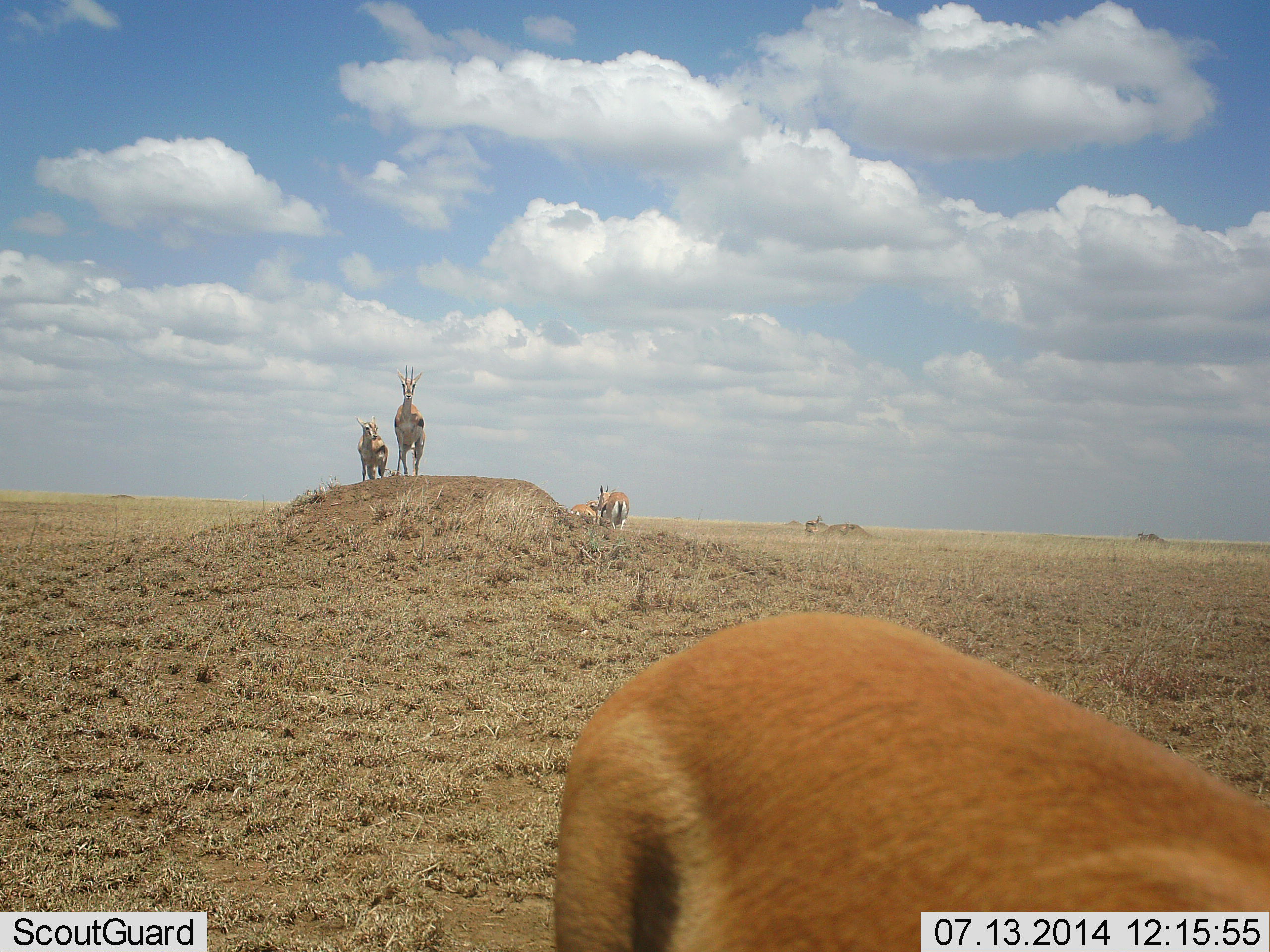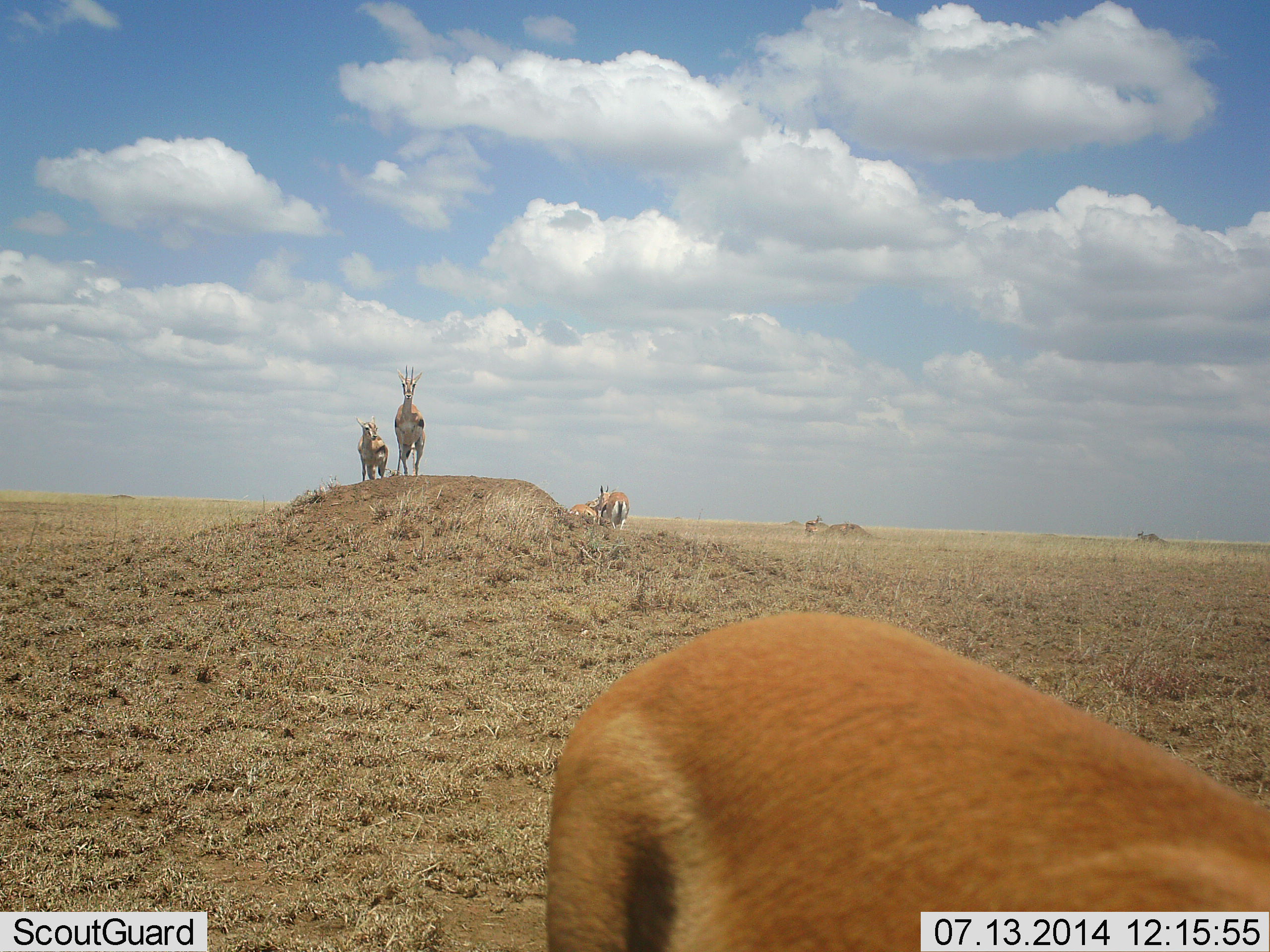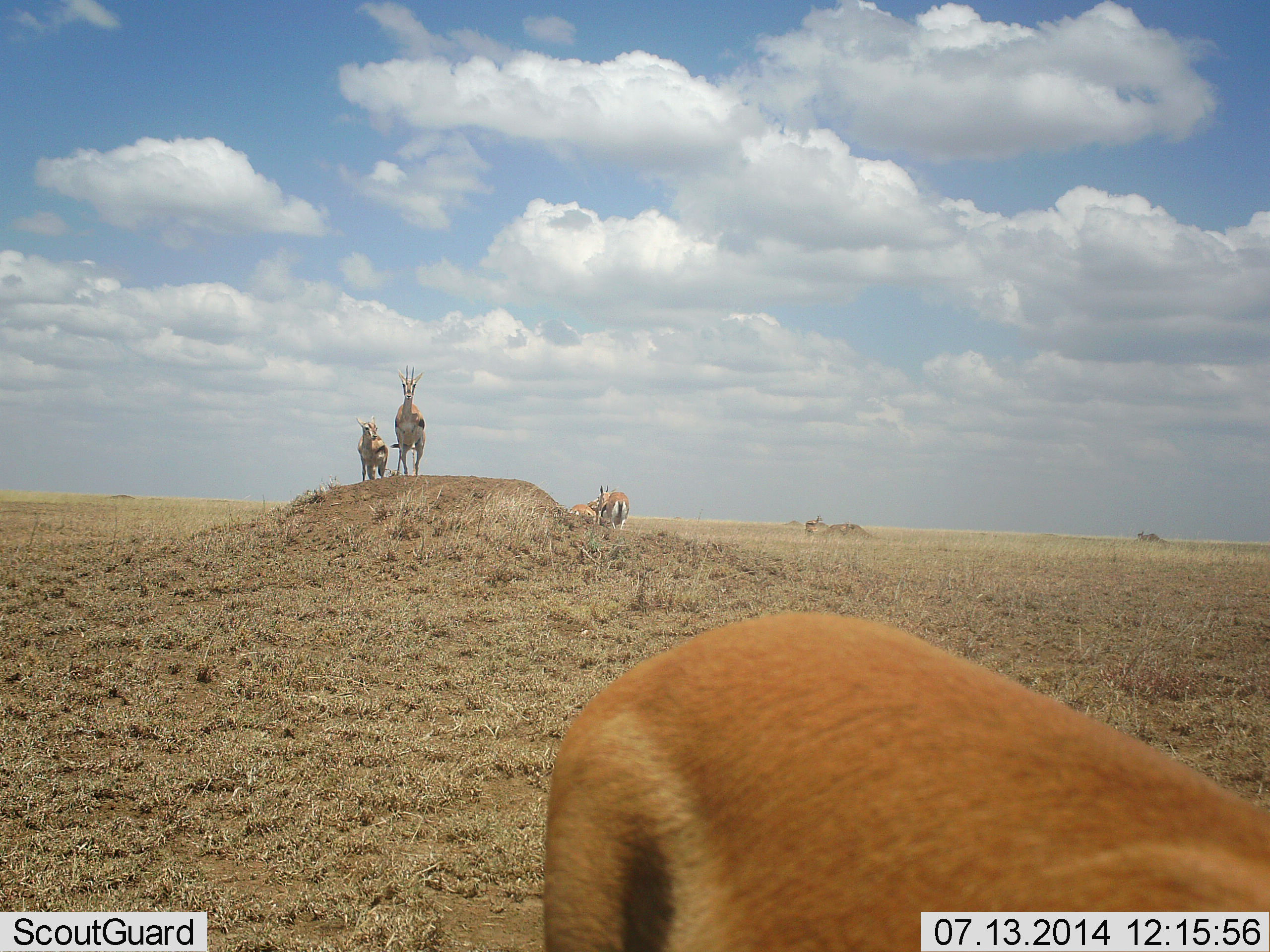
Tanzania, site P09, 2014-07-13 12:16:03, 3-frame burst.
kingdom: Animalia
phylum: Chordata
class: Mammalia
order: Artiodactyla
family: Bovidae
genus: Eudorcas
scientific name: Eudorcas thomsonii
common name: thomson's gazelle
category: gazellethomsons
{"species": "gazellethomsons (thomson's gazelle) (Eudorcas thomsonii)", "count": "6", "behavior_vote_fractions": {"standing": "90%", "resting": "10%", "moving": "0%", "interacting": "10%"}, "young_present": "0%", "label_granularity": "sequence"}